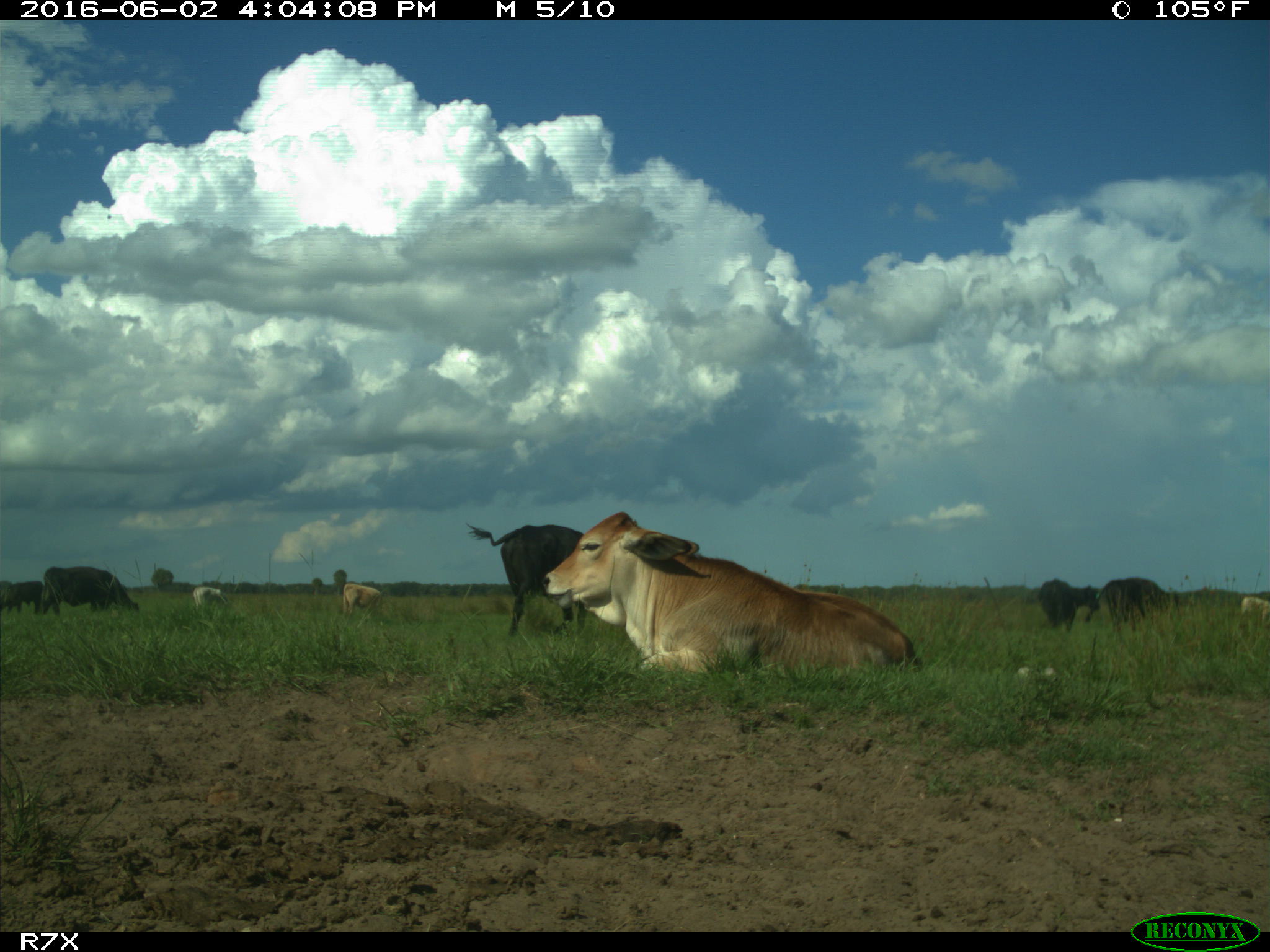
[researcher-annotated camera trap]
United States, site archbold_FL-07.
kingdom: Animalia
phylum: Chordata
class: Mammalia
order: Artiodactyla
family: Bovidae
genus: Bos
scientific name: Bos taurus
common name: domestic cow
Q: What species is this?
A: Bos taurus (domestic cow).